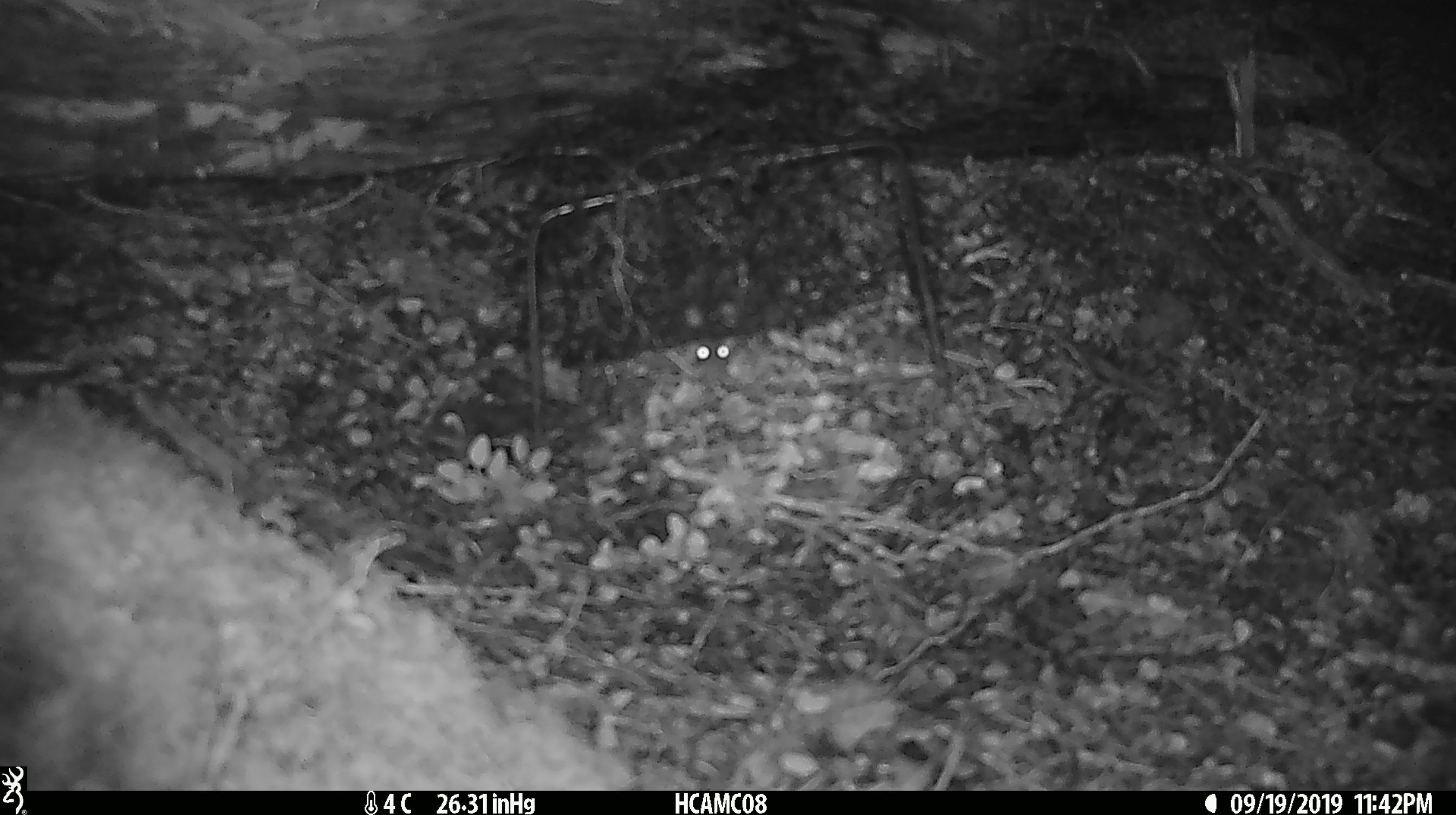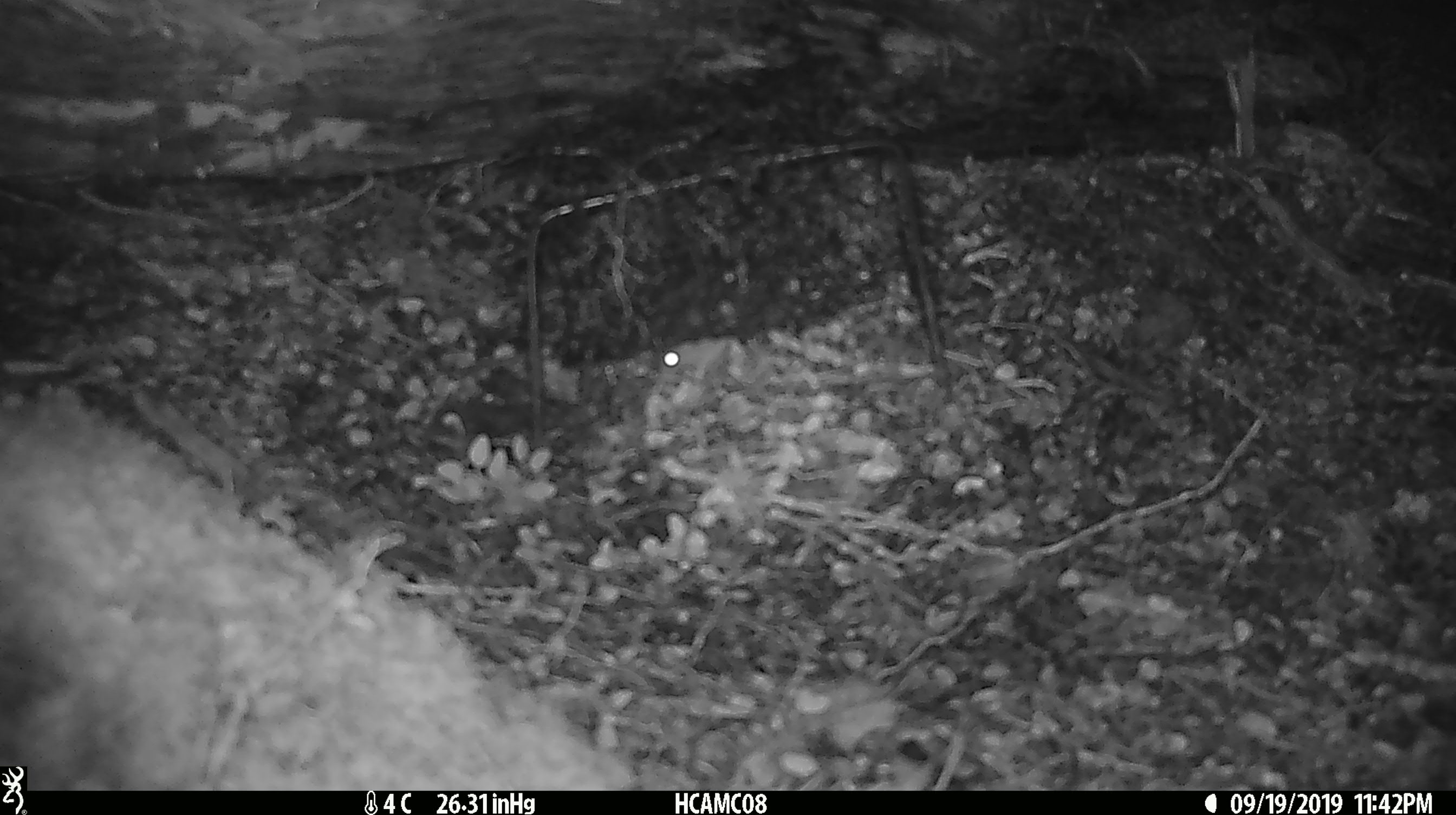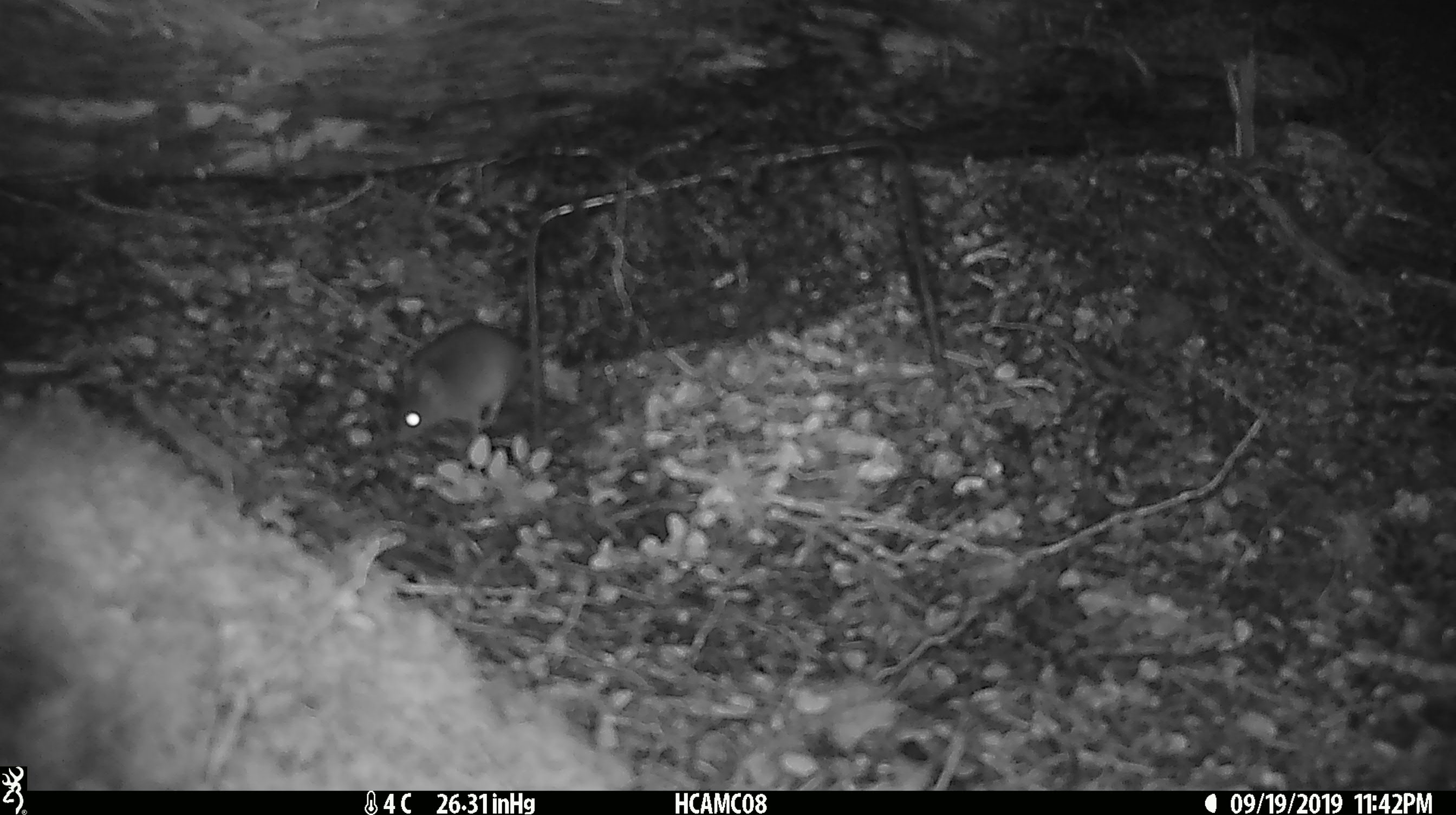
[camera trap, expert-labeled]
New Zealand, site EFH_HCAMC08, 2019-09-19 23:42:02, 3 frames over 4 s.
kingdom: Animalia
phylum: Chordata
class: Mammalia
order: Rodentia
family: Muridae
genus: Mus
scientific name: Mus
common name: mouse